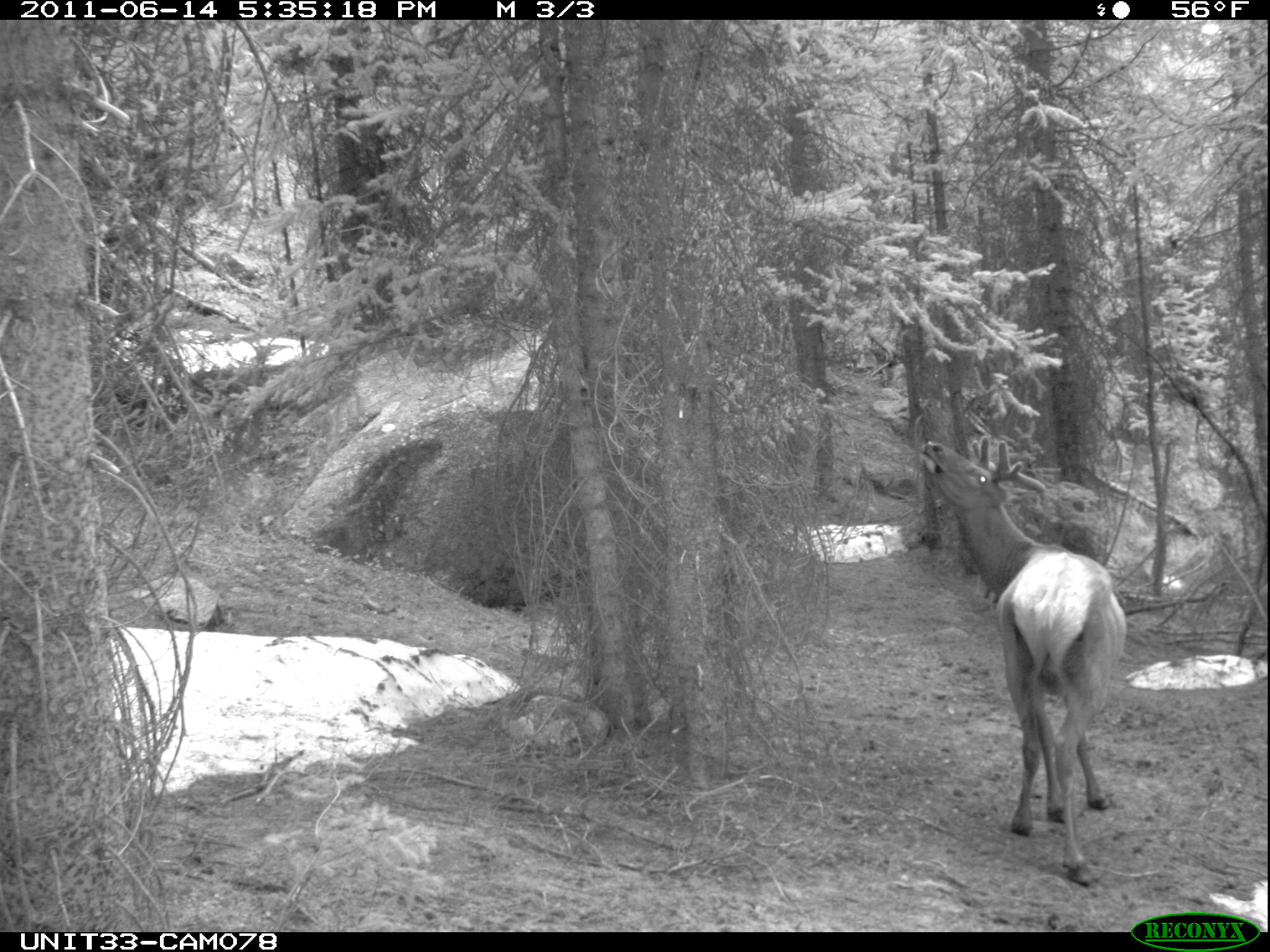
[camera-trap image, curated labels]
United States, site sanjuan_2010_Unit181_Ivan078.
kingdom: Animalia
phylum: Chordata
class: Mammalia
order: Artiodactyla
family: Cervidae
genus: Cervus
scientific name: Cervus elaphus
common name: red deer